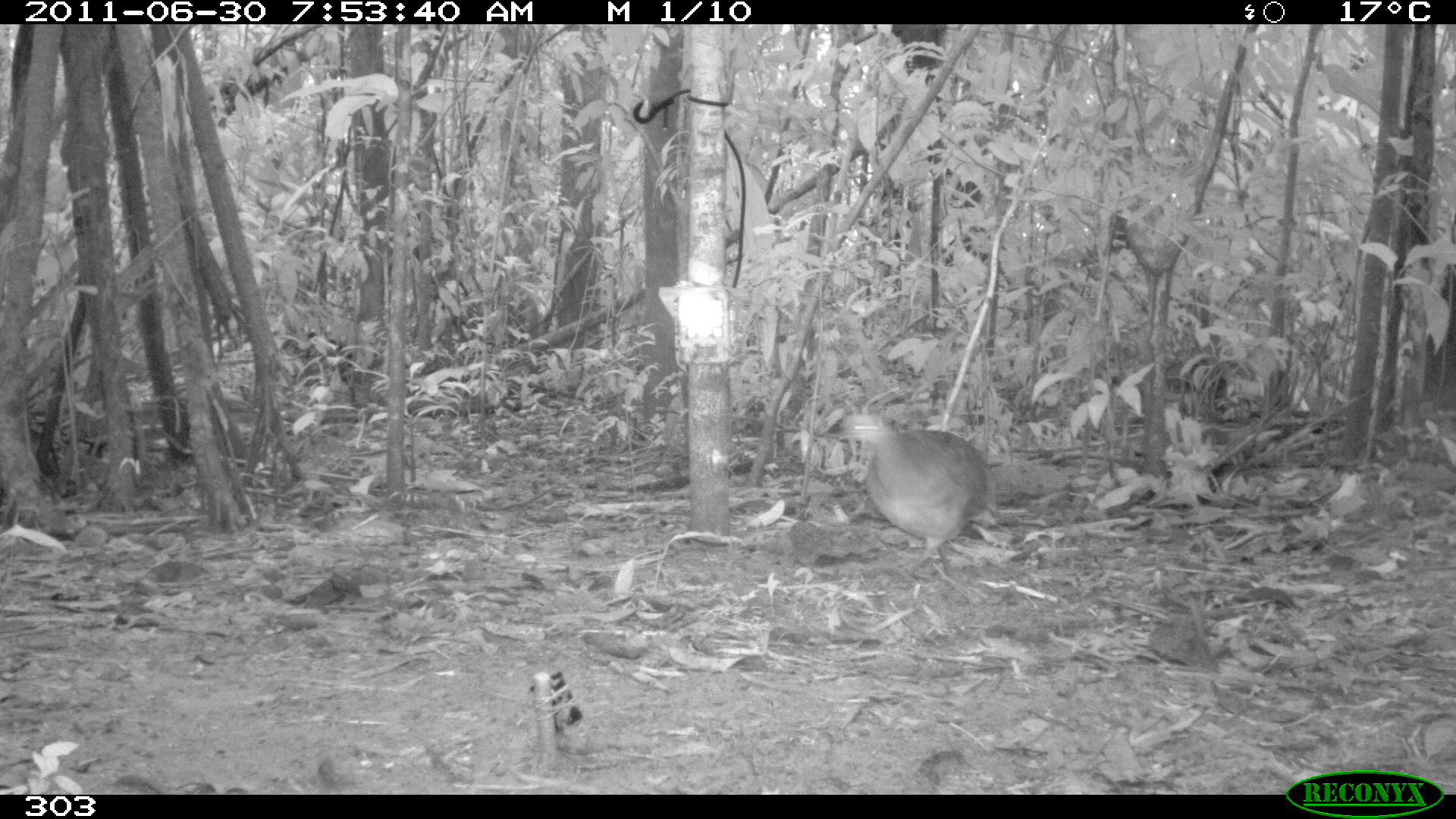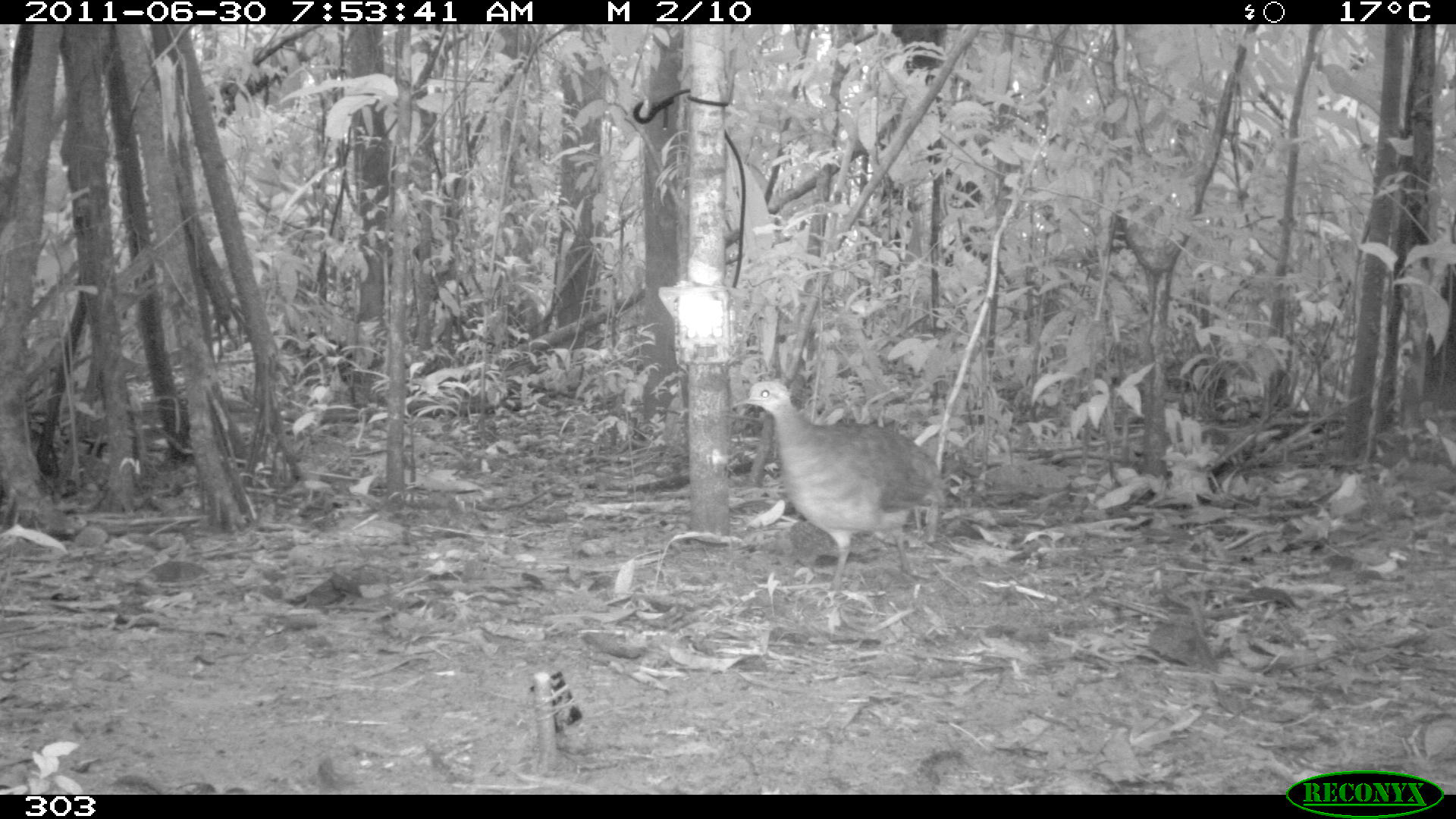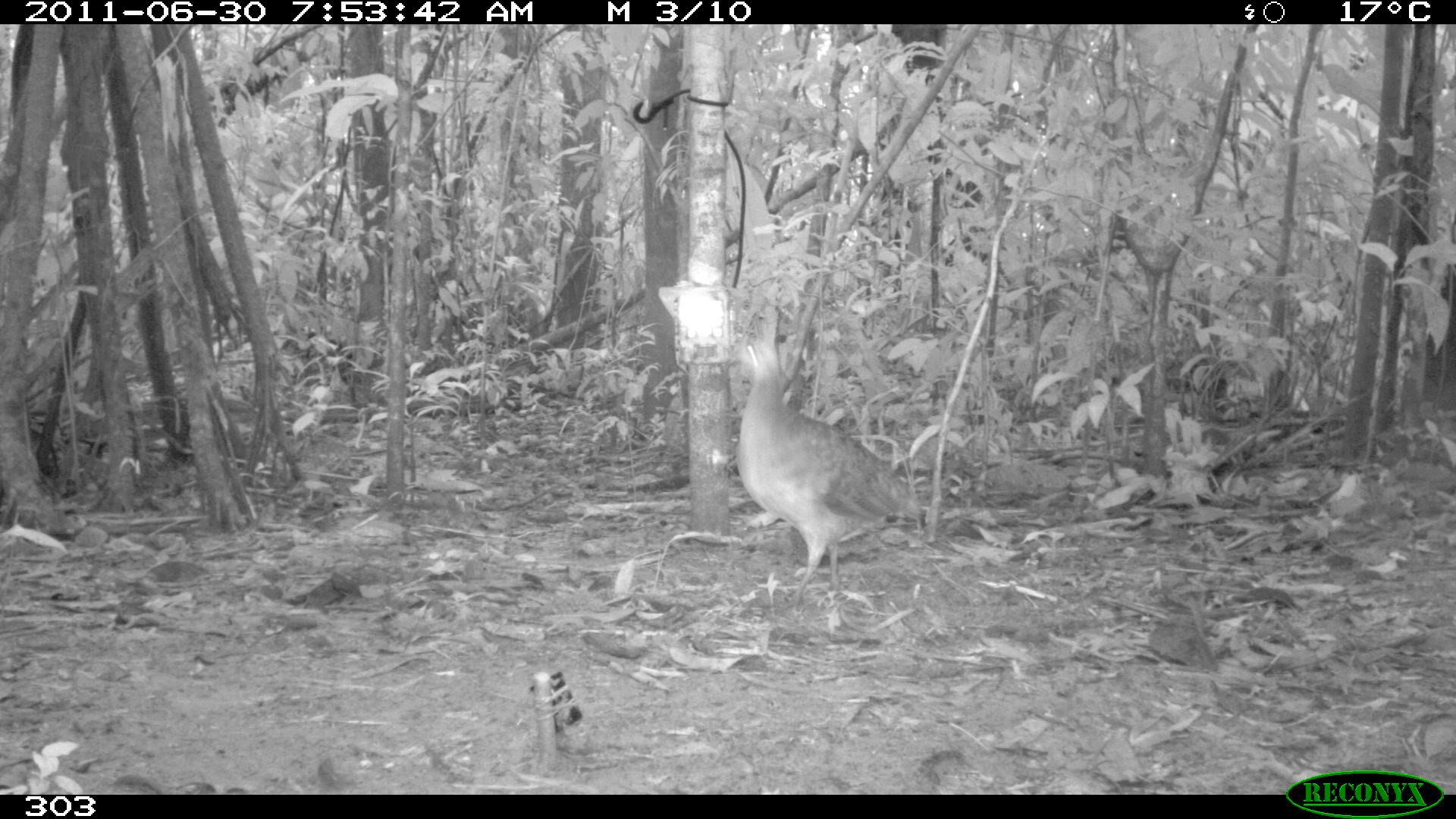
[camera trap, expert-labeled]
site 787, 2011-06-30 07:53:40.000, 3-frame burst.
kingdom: Animalia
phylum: Chordata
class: Aves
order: Galliformes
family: Phasianidae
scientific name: Phasianidae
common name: quails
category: quail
Quail (quails) (Phasianidae).